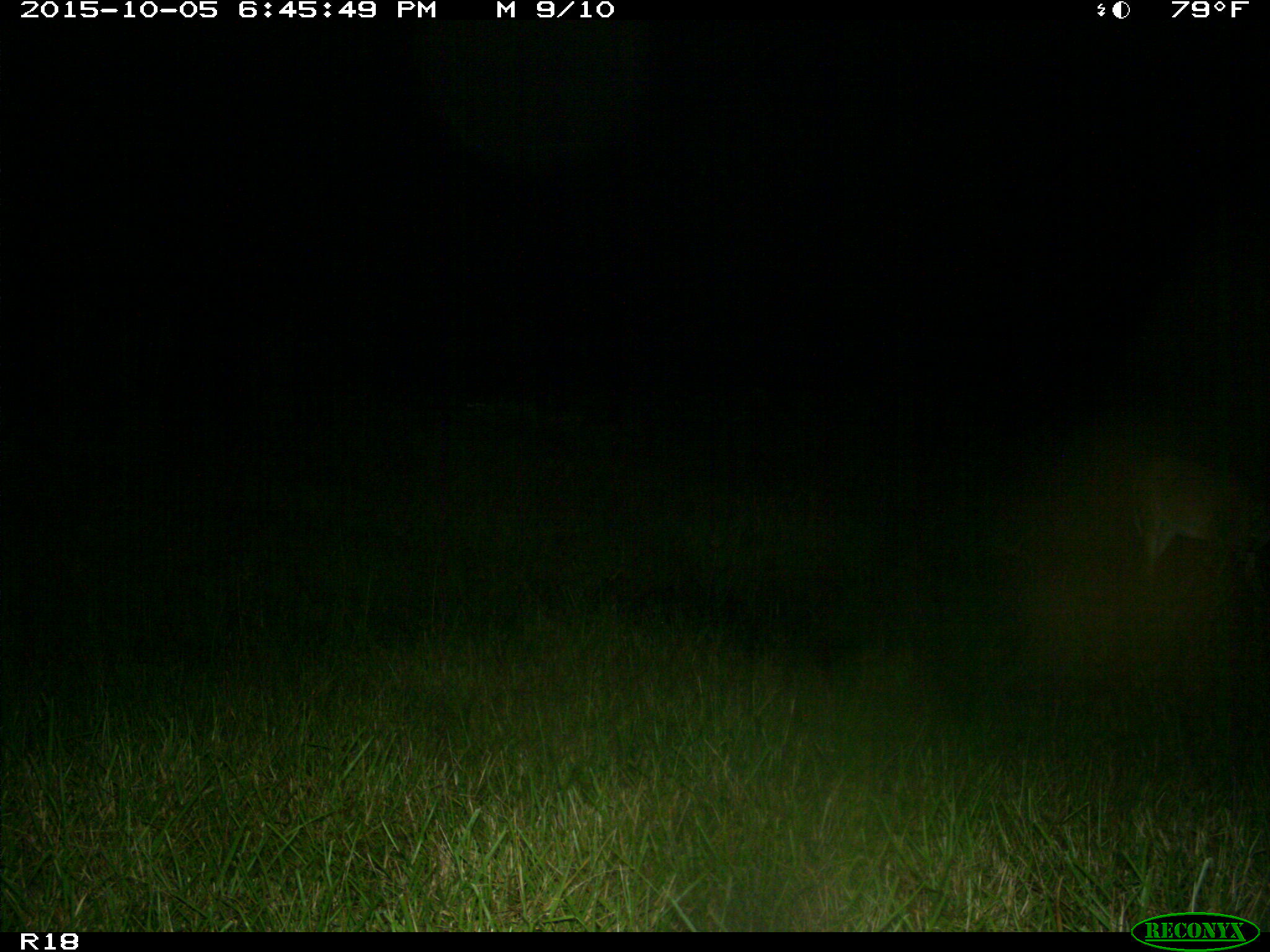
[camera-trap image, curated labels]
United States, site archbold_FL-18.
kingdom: Animalia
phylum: Chordata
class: Mammalia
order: Artiodactyla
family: Cervidae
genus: Odocoileus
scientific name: Odocoileus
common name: deer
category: unidentified deer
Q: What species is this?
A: Unidentified deer (deer) (Odocoileus).